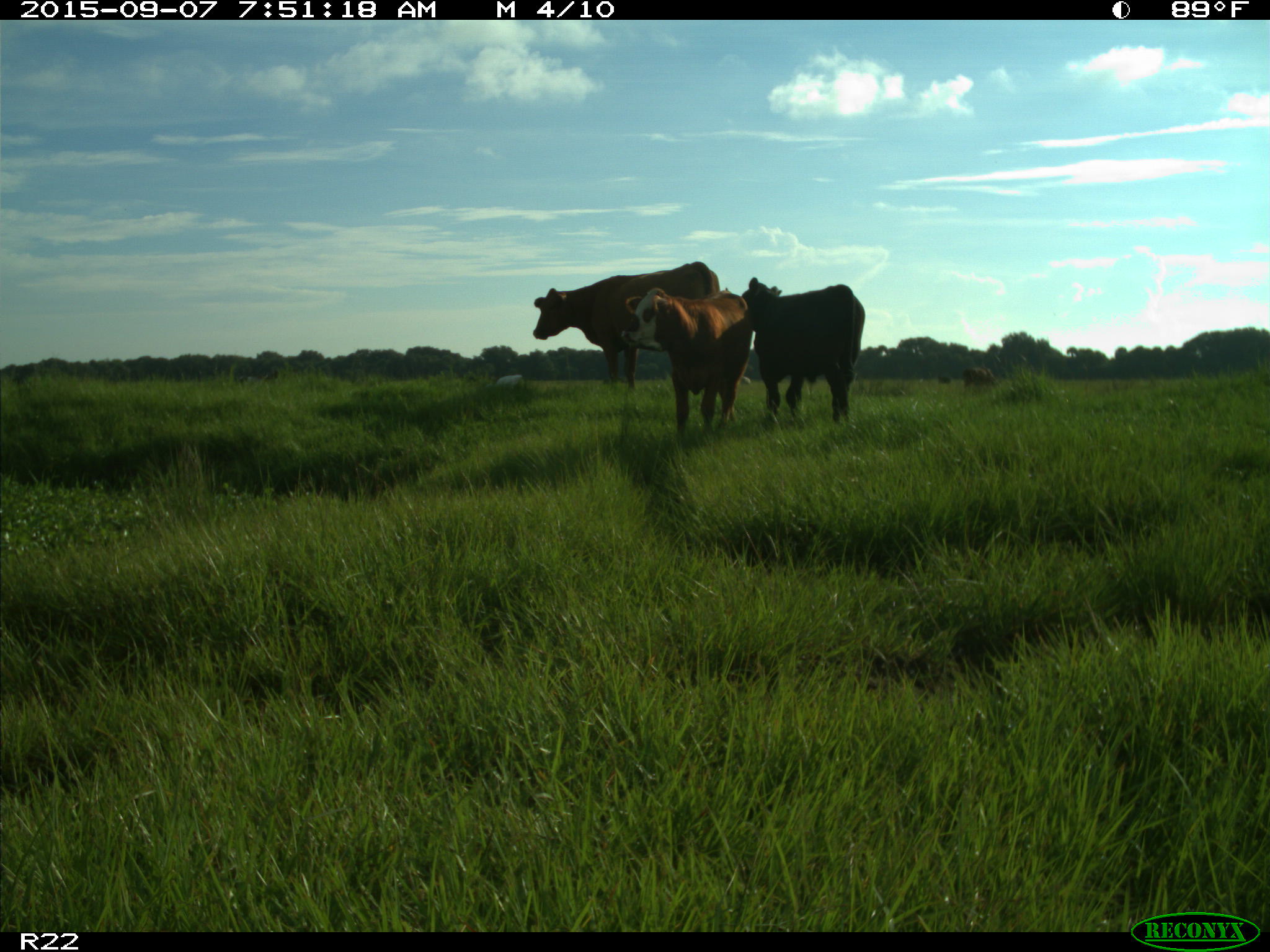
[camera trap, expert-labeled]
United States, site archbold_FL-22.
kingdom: Animalia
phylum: Chordata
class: Mammalia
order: Artiodactyla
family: Bovidae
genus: Bos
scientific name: Bos taurus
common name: domestic cow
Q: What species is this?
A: Bos taurus (domestic cow).